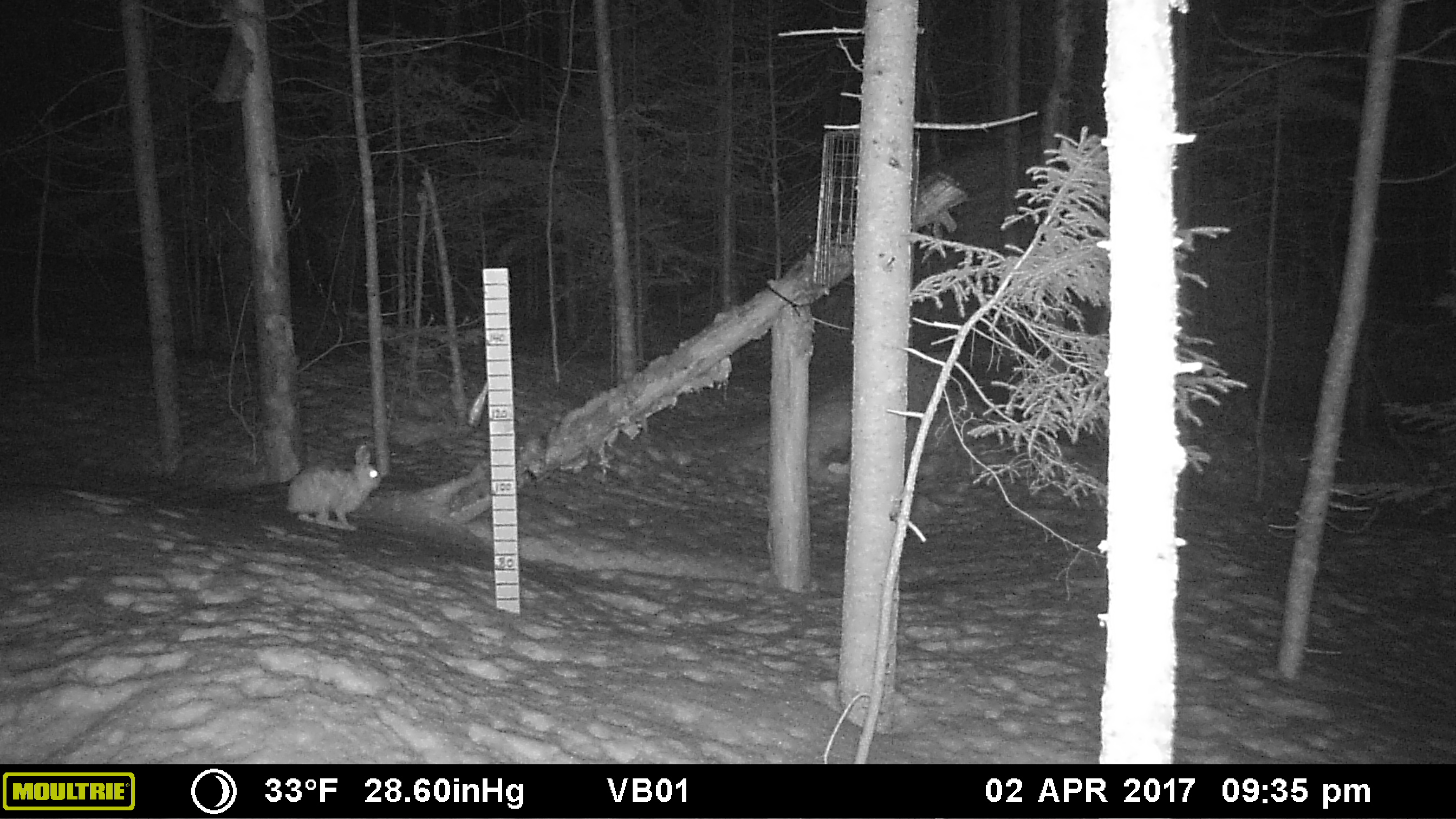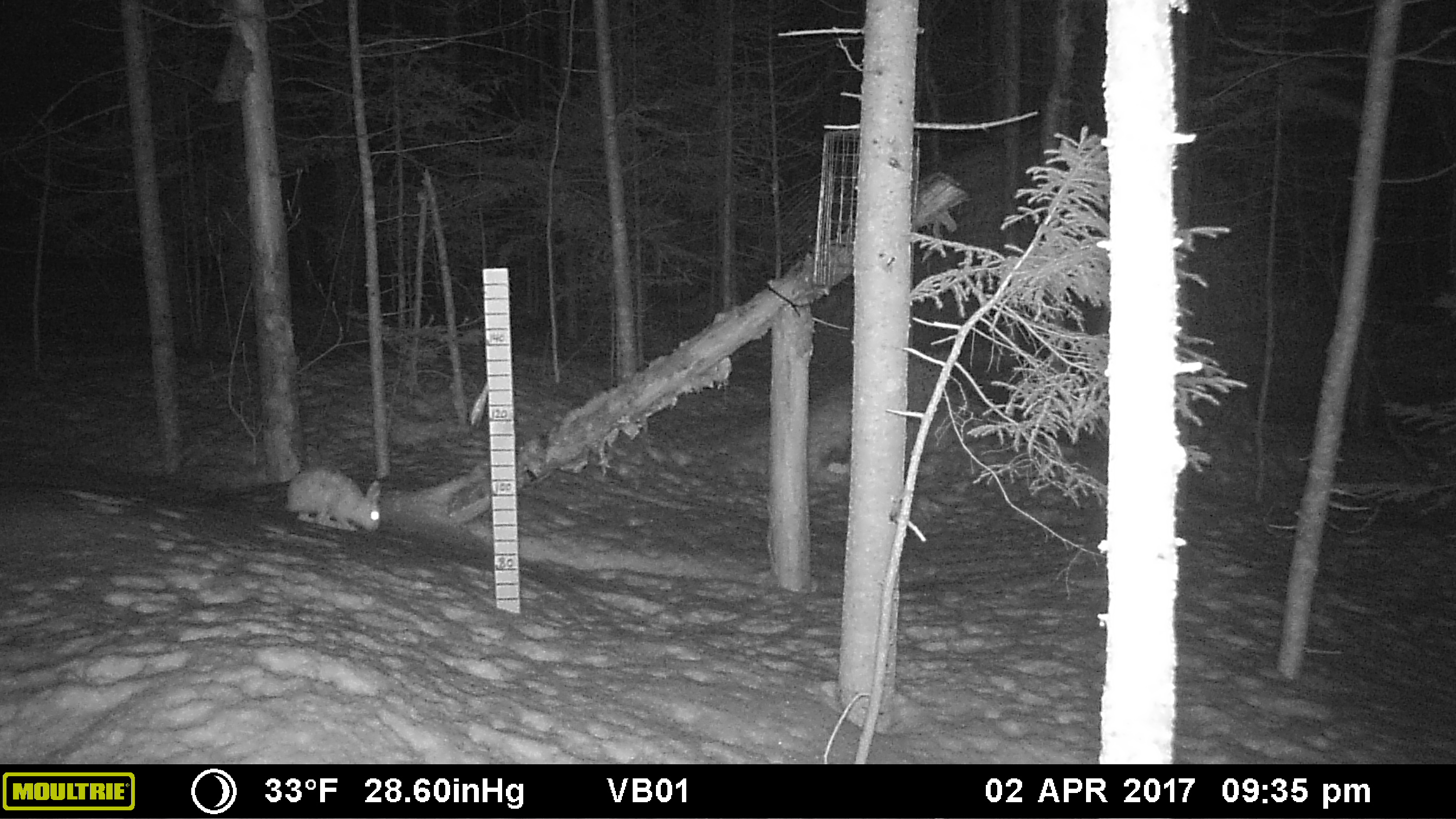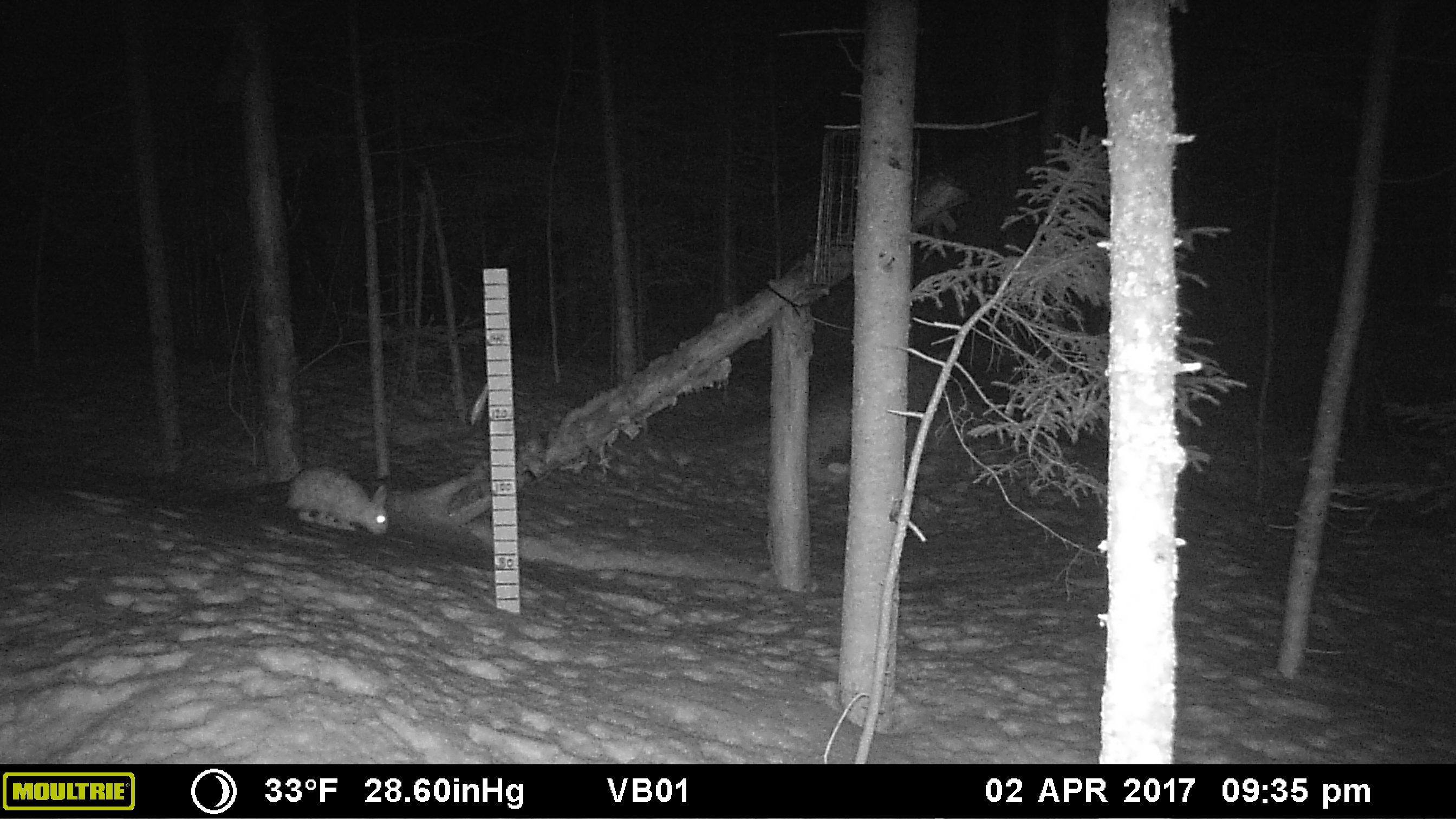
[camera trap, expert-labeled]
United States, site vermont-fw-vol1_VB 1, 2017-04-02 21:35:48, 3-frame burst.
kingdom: Animalia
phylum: Chordata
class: Mammalia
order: Lagomorpha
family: Leporidae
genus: Lepus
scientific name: Lepus americanus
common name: snowshoe hare